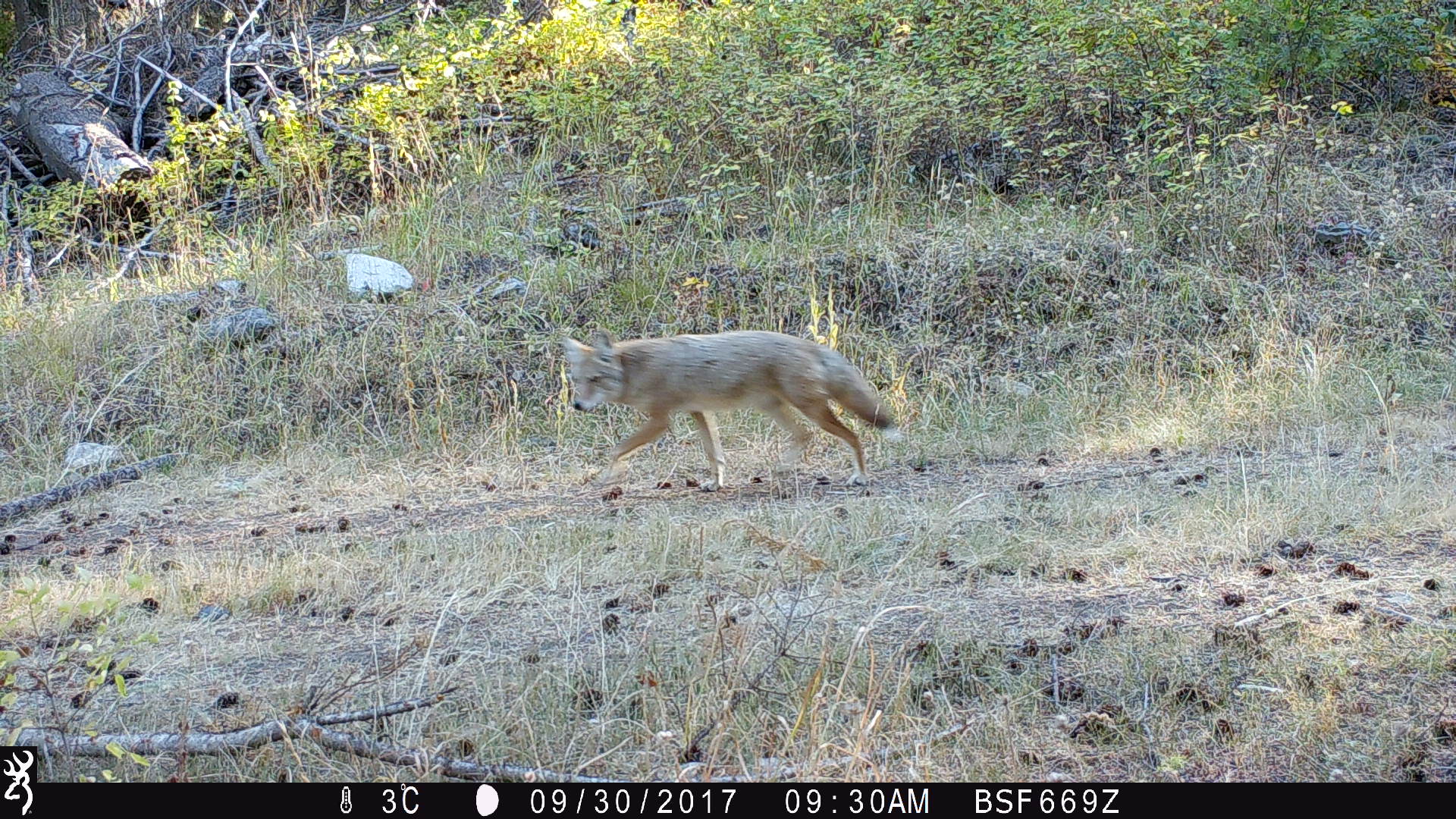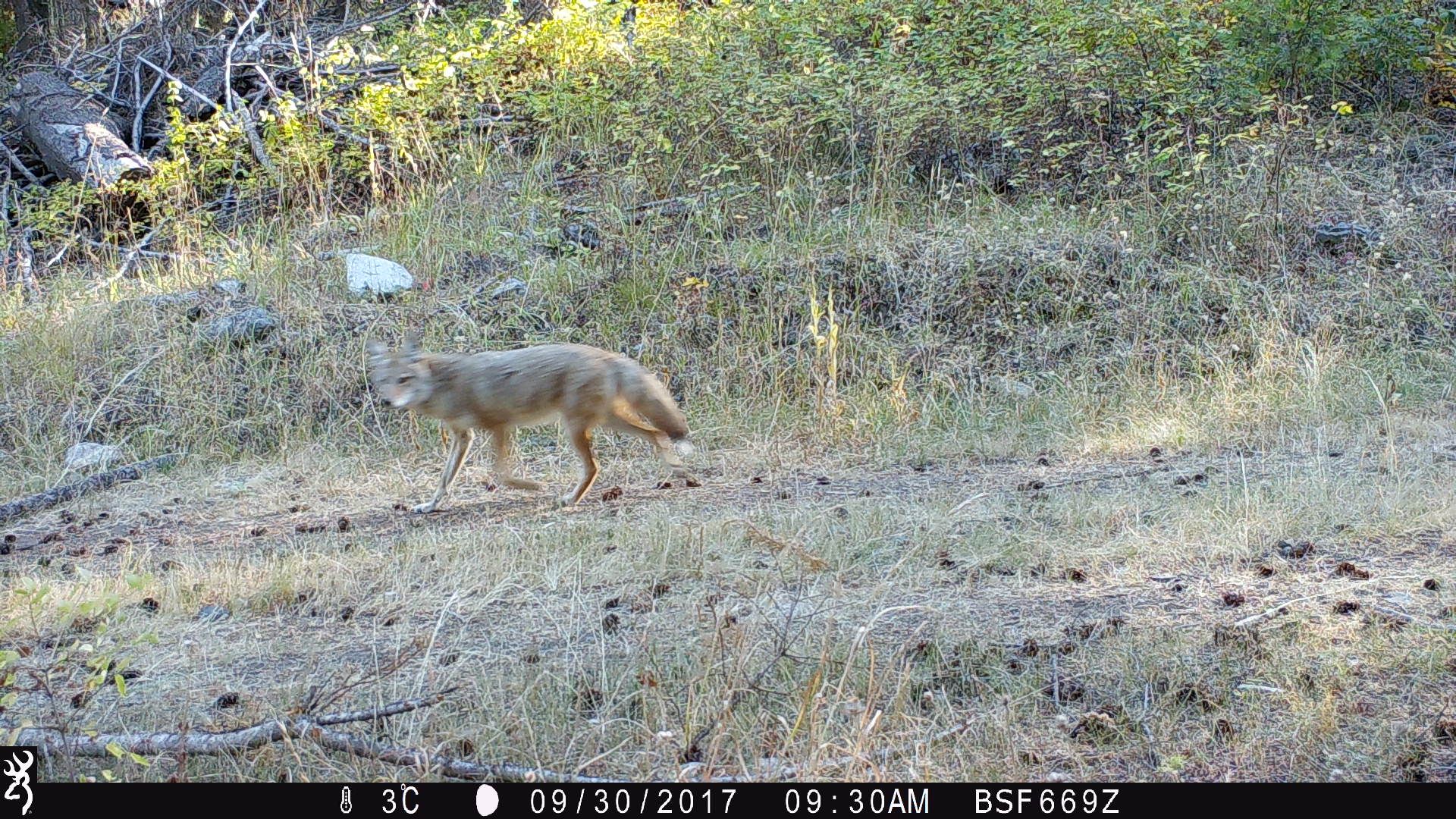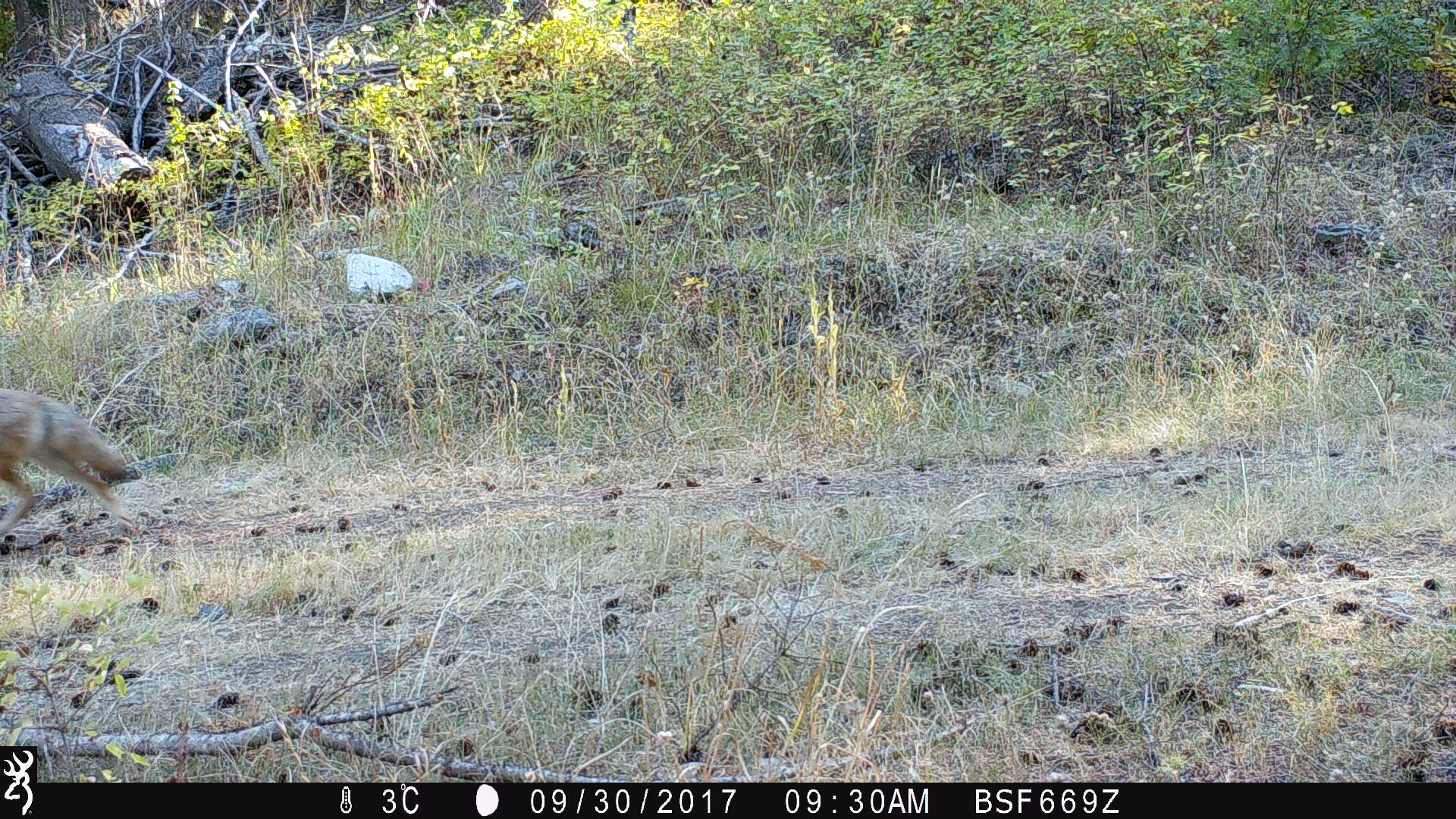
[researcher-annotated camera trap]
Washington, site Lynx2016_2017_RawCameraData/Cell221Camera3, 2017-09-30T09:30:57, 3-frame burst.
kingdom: Animalia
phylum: Chordata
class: Mammalia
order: Carnivora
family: Canidae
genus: Canis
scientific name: Canis latrans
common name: coyote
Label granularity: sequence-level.